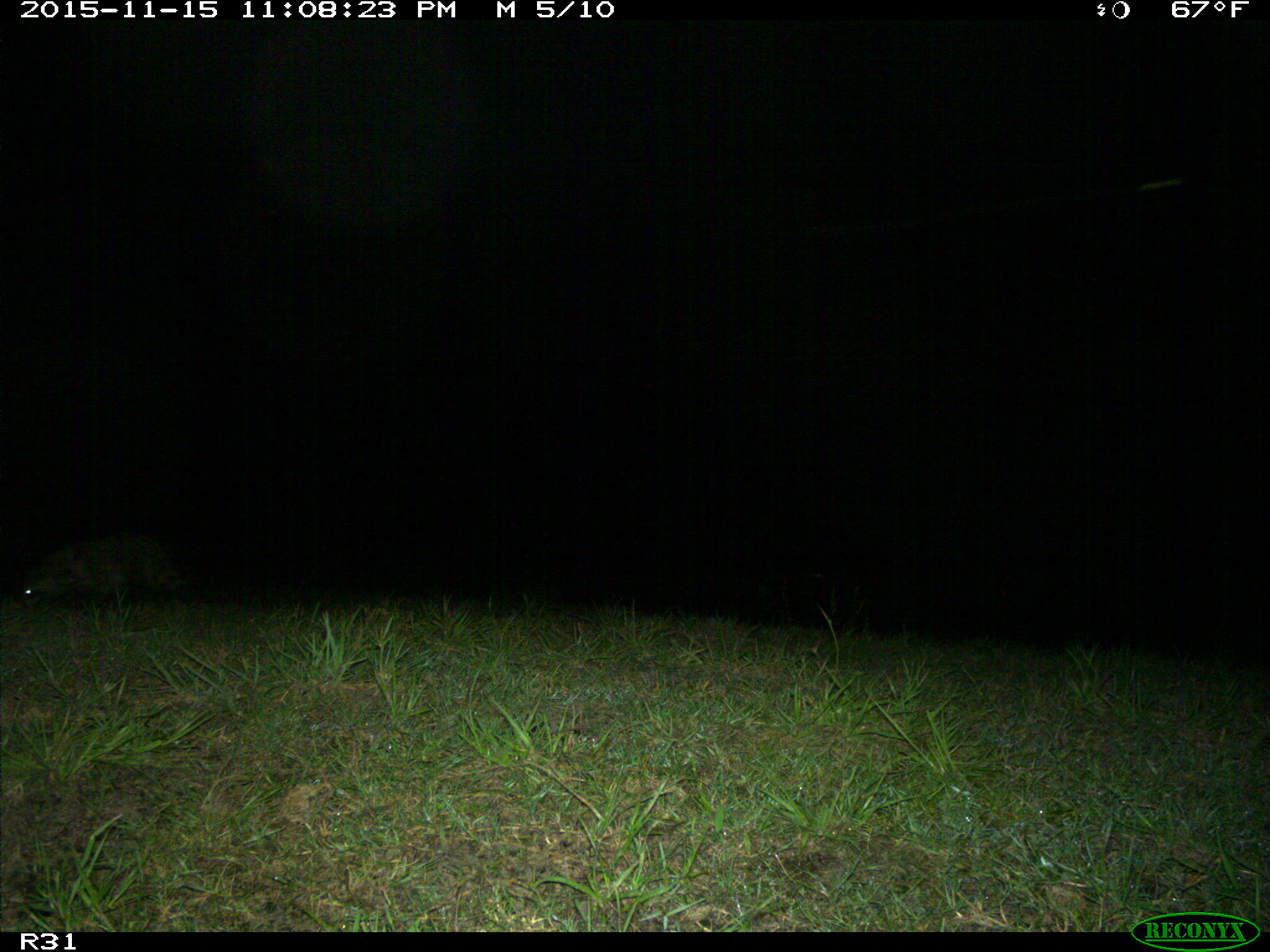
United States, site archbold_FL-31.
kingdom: Animalia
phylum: Chordata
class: Mammalia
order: Carnivora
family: Procyonidae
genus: Procyon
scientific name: Procyon lotor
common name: common raccoon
Procyon lotor (common raccoon).